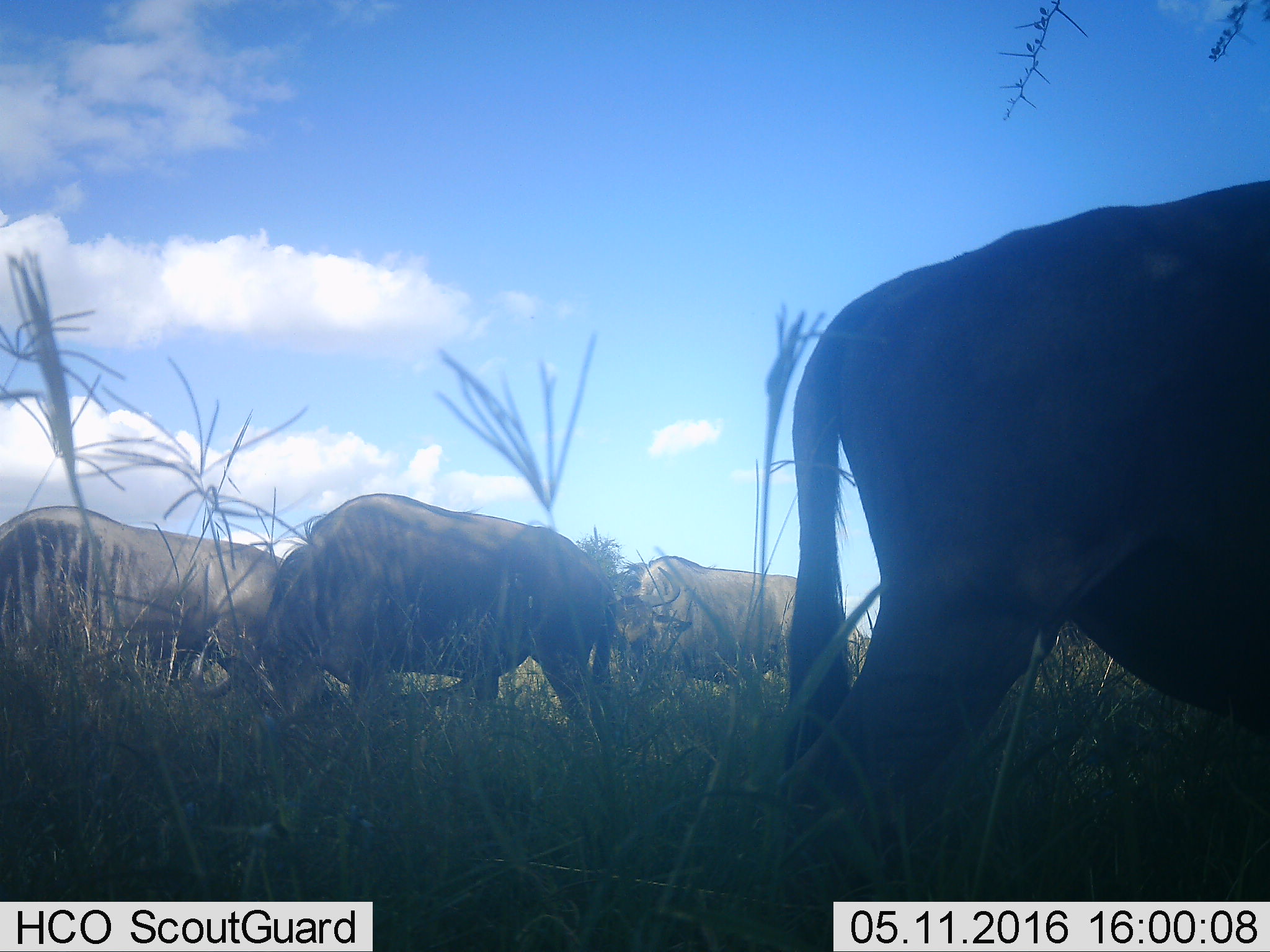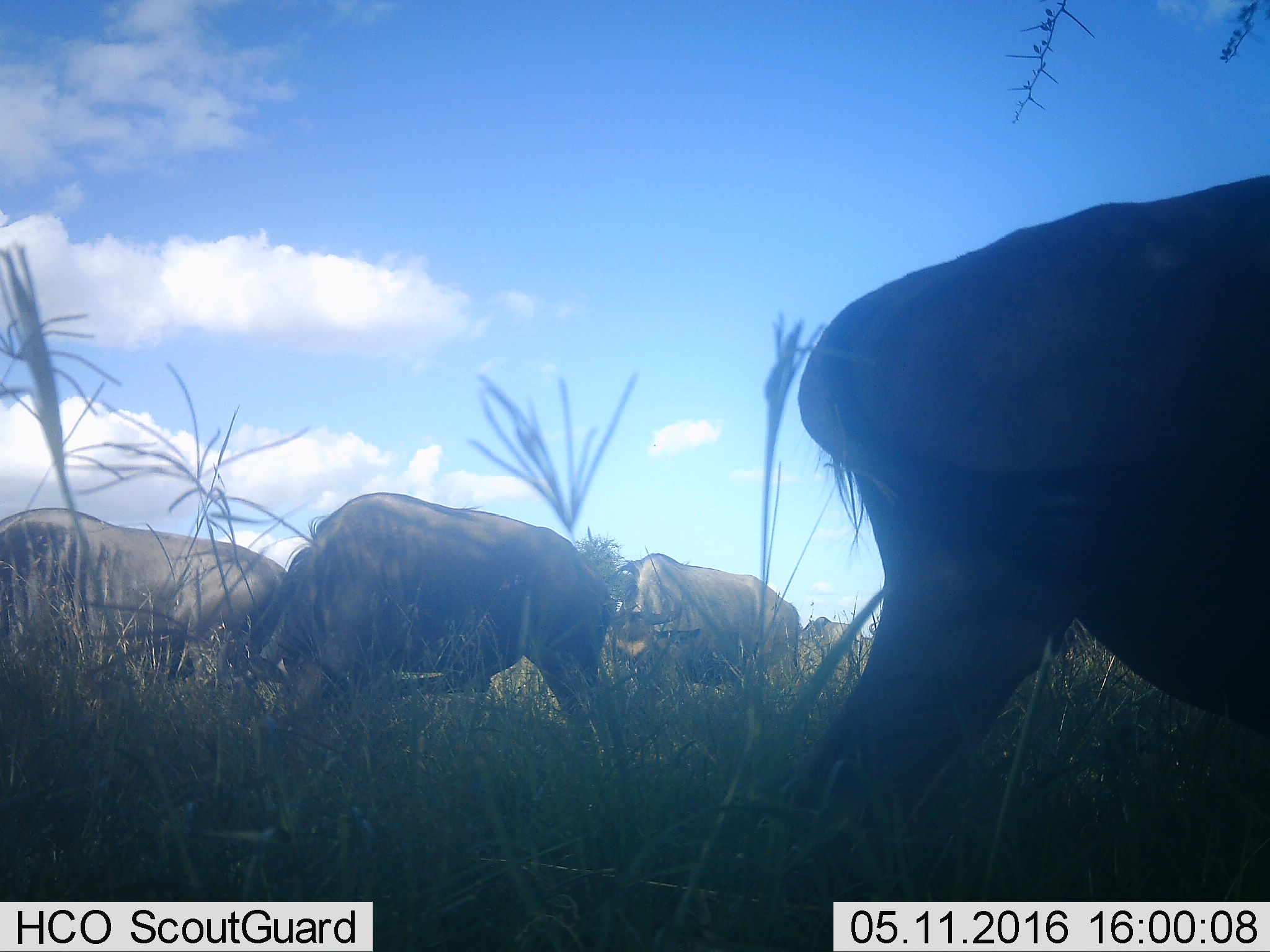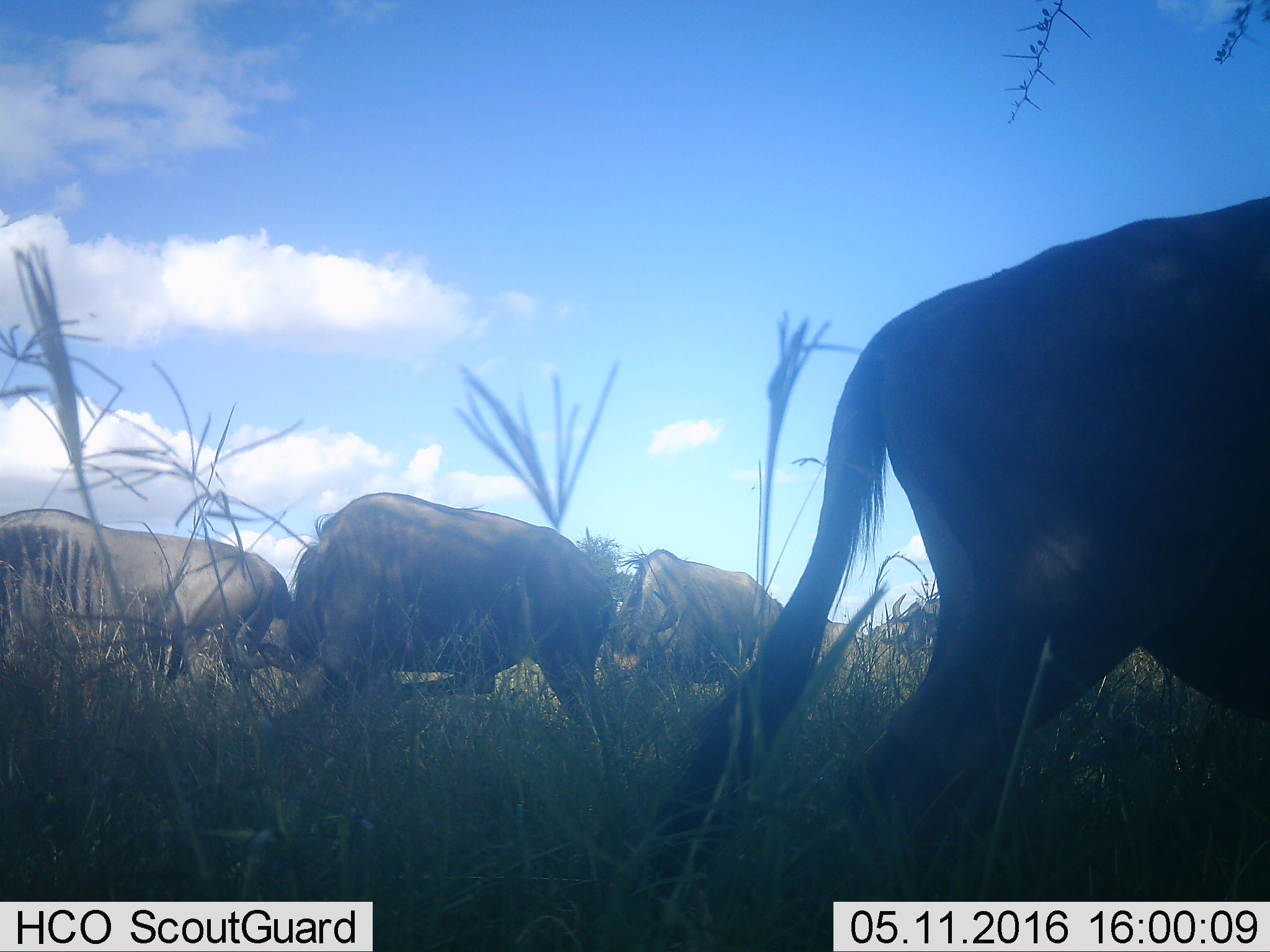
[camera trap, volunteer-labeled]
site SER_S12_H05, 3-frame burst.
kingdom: Animalia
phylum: Chordata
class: Mammalia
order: Artiodactyla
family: Bovidae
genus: Connochaetes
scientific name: Connochaetes taurinus taurinus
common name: blue wildebeest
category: wildebeestblue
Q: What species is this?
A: Wildebeestblue (blue wildebeest) (Connochaetes taurinus taurinus).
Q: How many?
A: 4.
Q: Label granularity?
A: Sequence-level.